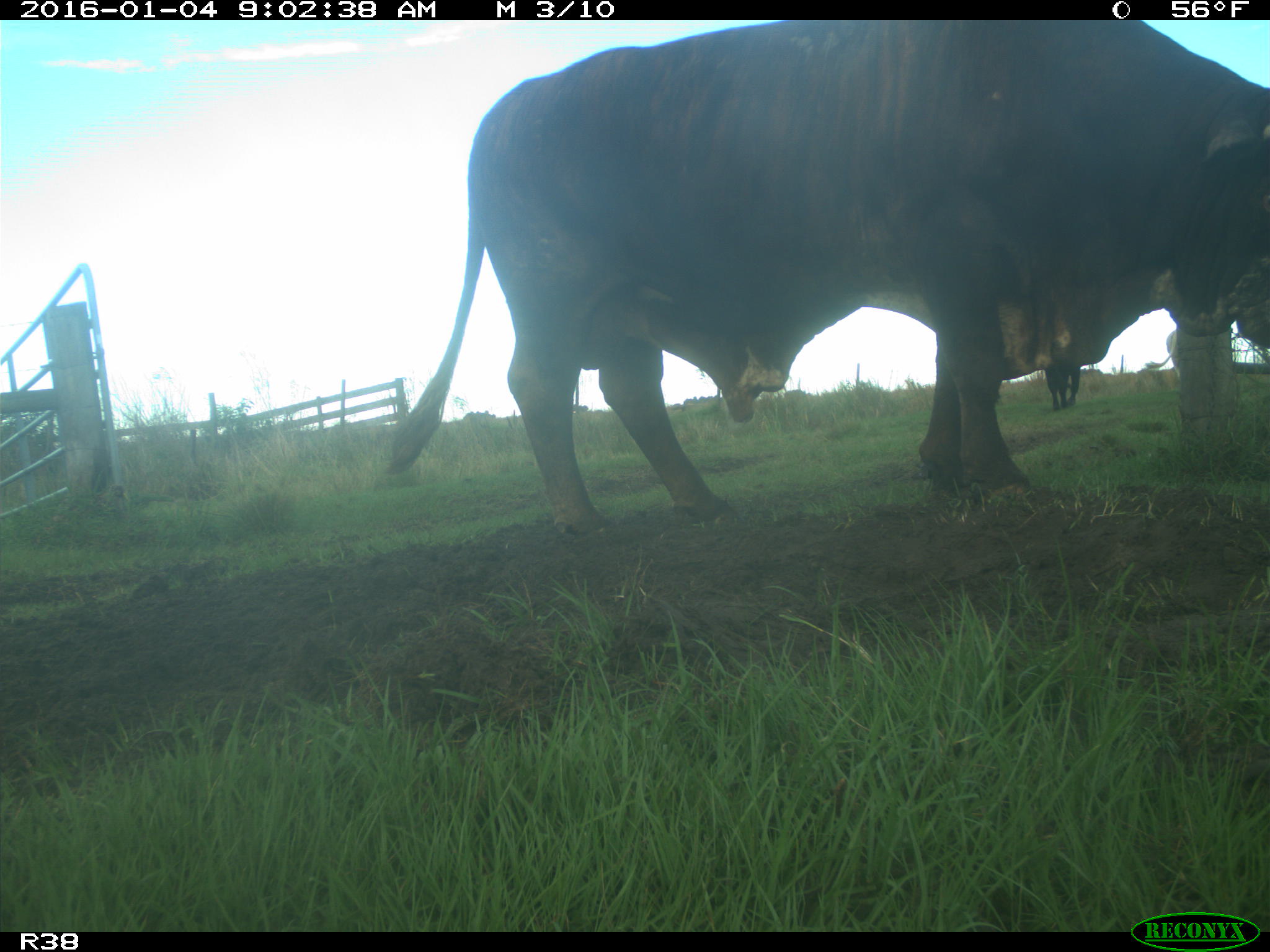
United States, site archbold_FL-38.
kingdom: Animalia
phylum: Chordata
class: Mammalia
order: Artiodactyla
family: Bovidae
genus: Bos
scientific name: Bos taurus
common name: domestic cow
Bos taurus (domestic cow).